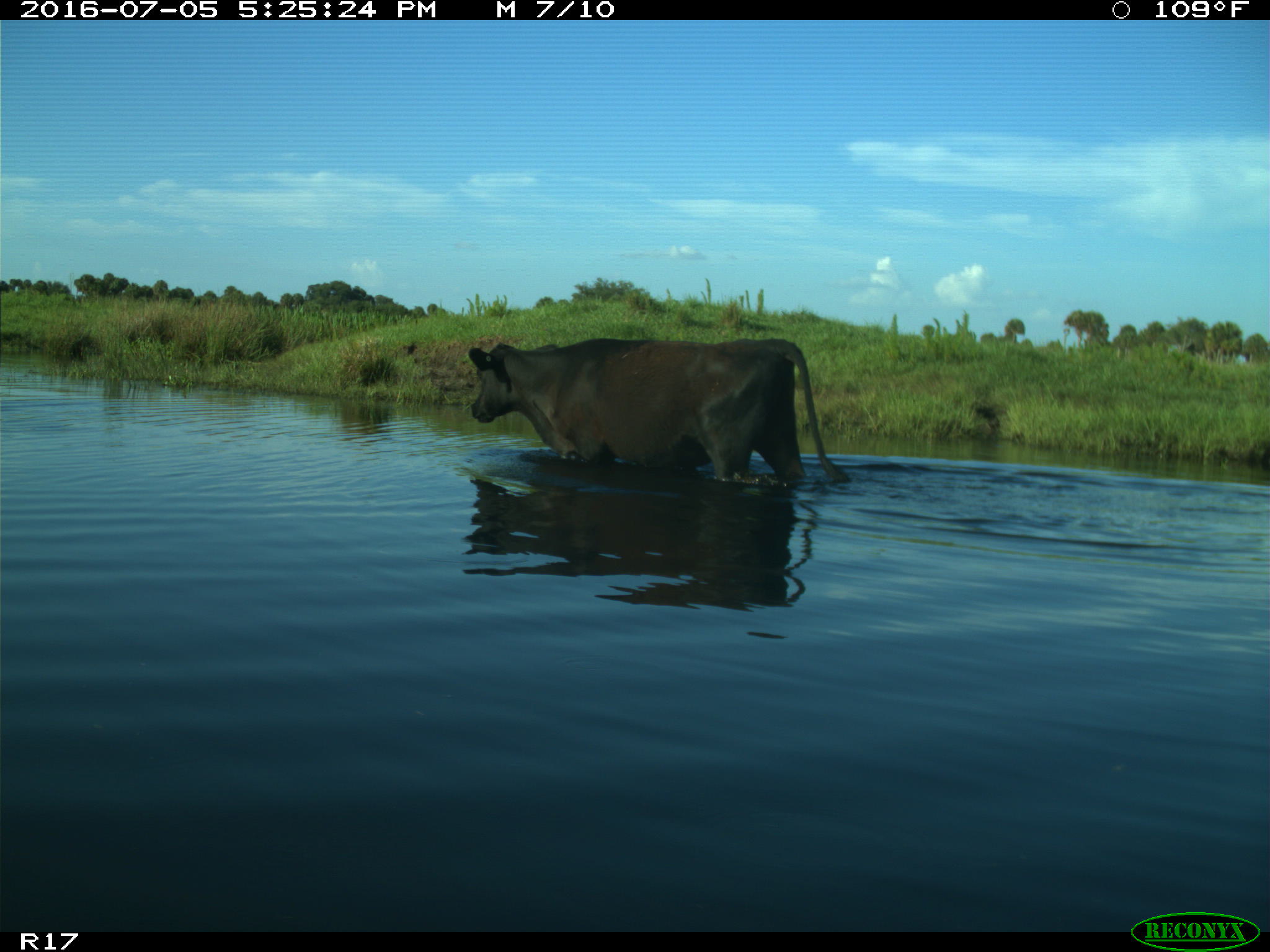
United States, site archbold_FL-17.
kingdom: Animalia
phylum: Chordata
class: Mammalia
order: Artiodactyla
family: Bovidae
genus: Bos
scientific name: Bos taurus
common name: domestic cow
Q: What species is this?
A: Bos taurus (domestic cow).